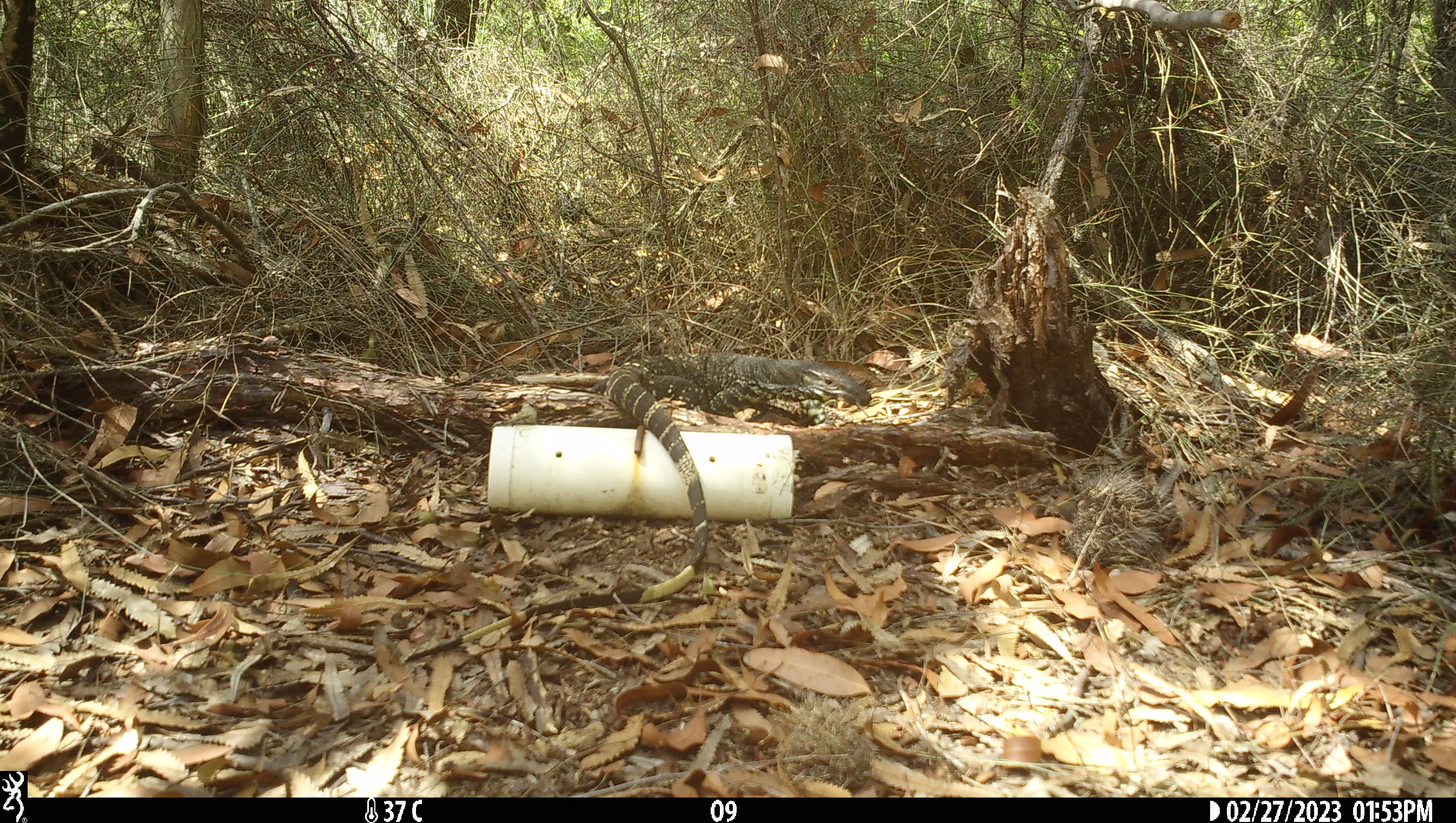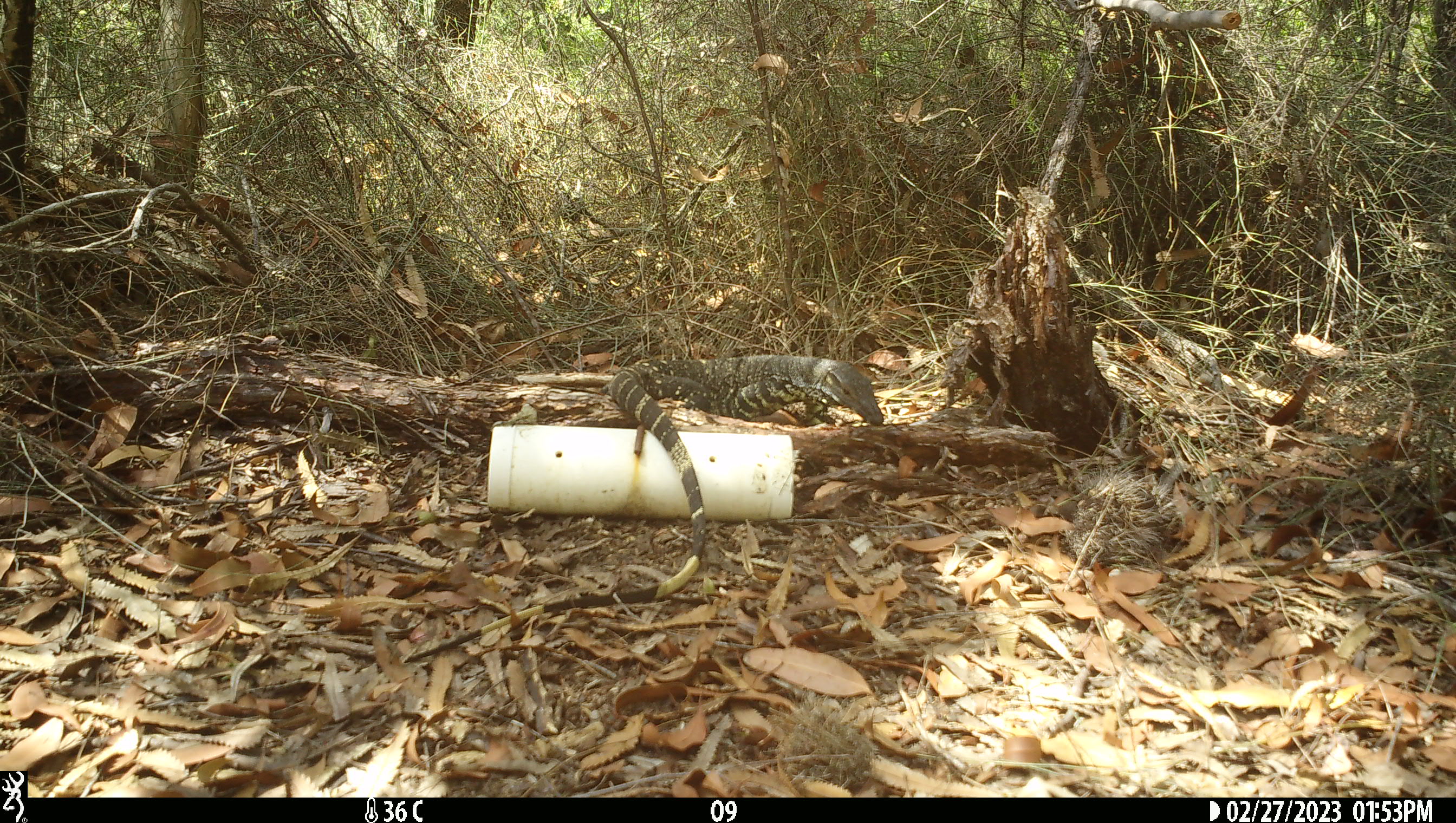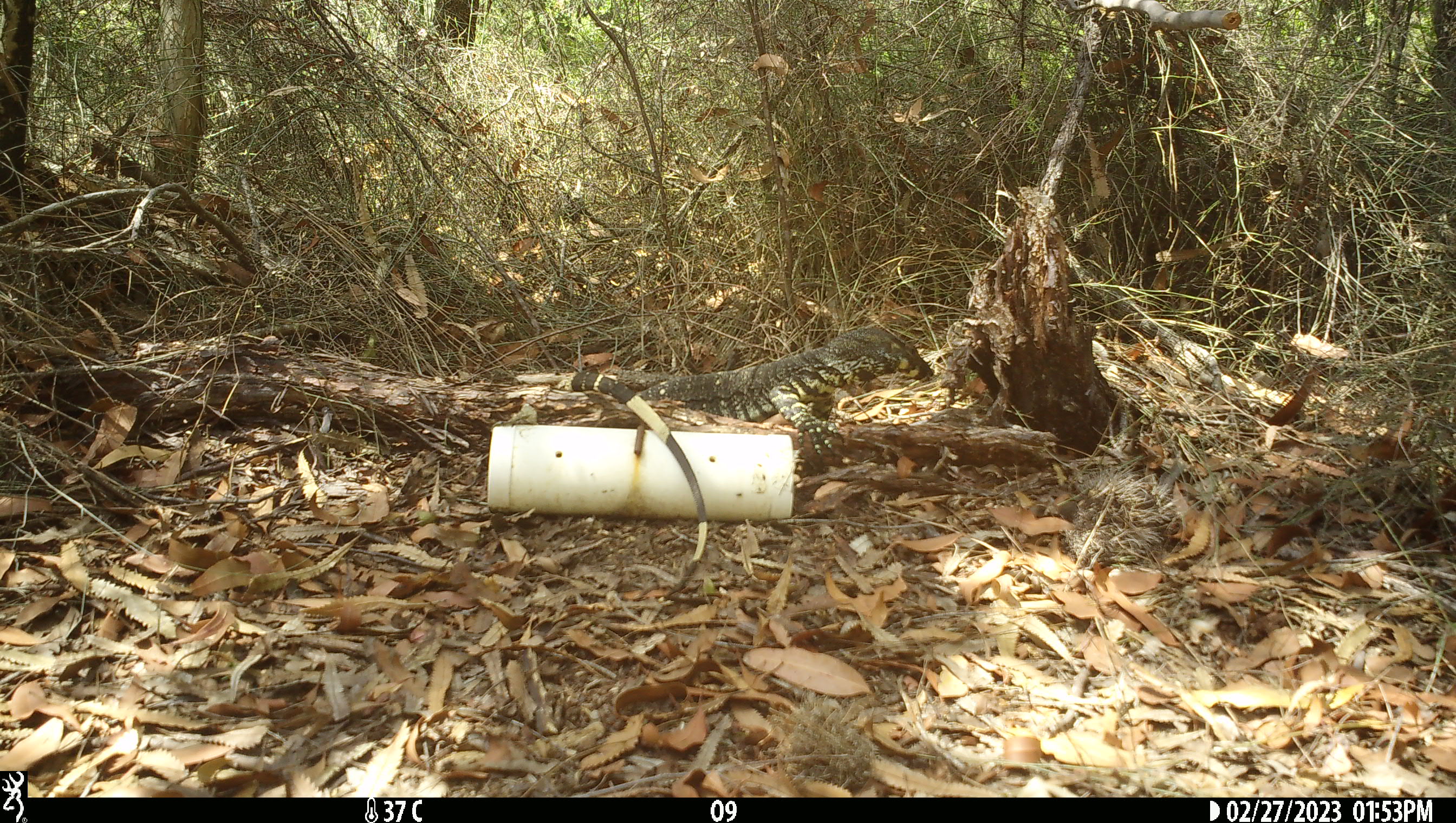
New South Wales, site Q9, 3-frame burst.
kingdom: Animalia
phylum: Chordata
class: Reptilia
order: Squamata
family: Varanidae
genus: Varanus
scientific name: Varanus varius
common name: lace monitor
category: goanna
Goanna (lace monitor) (Varanus varius).